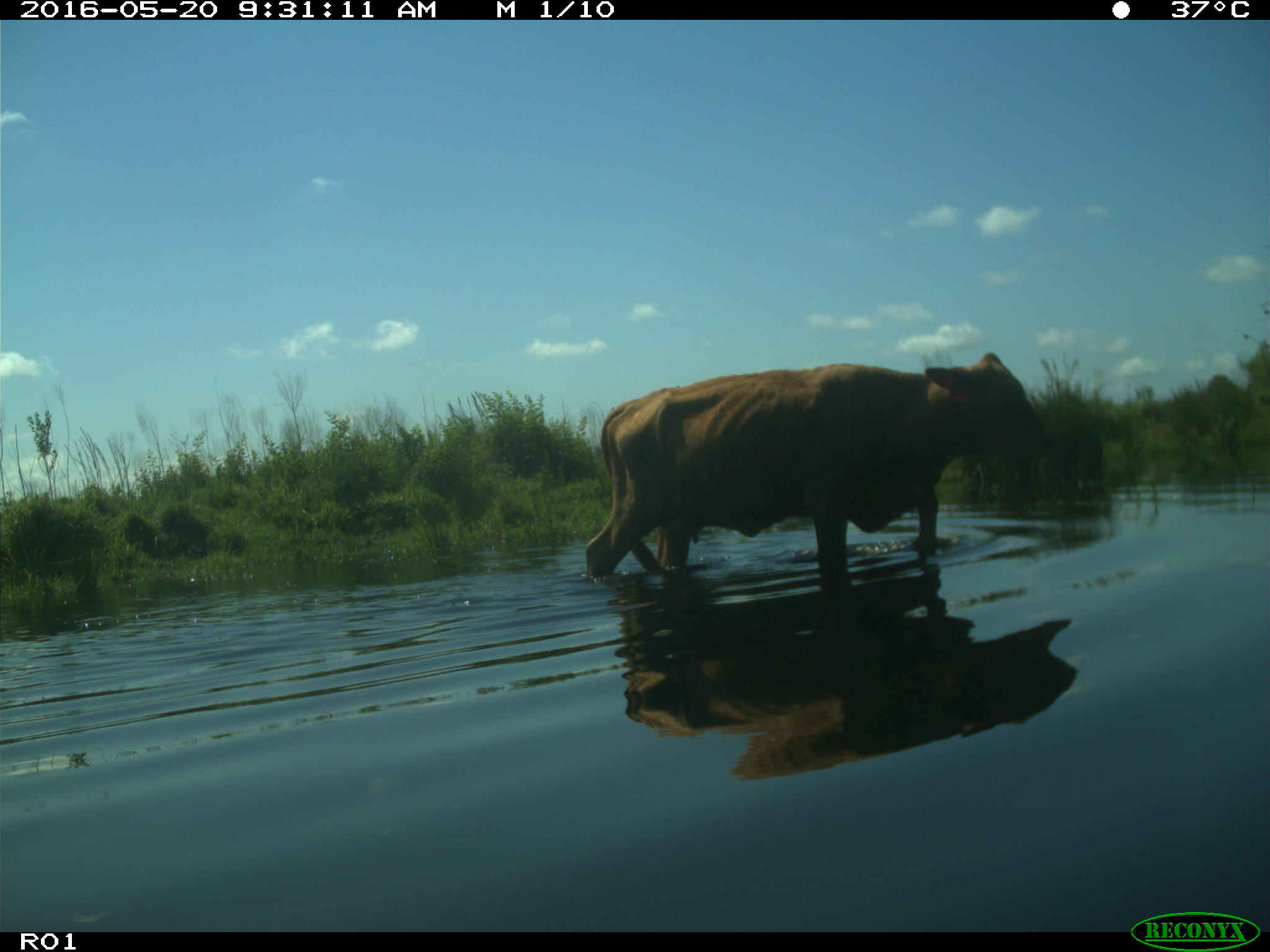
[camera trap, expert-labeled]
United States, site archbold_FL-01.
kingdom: Animalia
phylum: Chordata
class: Mammalia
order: Artiodactyla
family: Bovidae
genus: Bos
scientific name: Bos taurus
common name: domestic cow